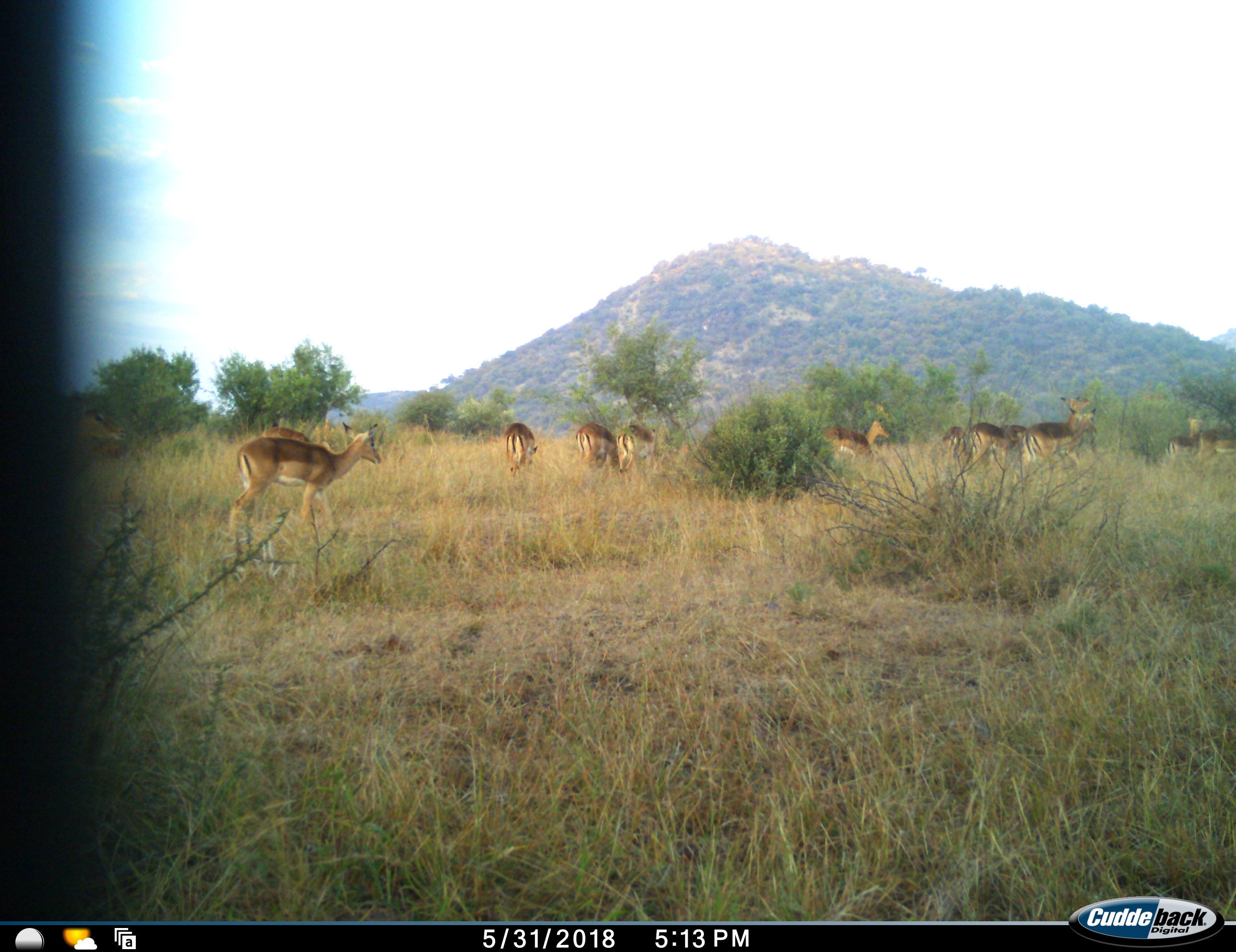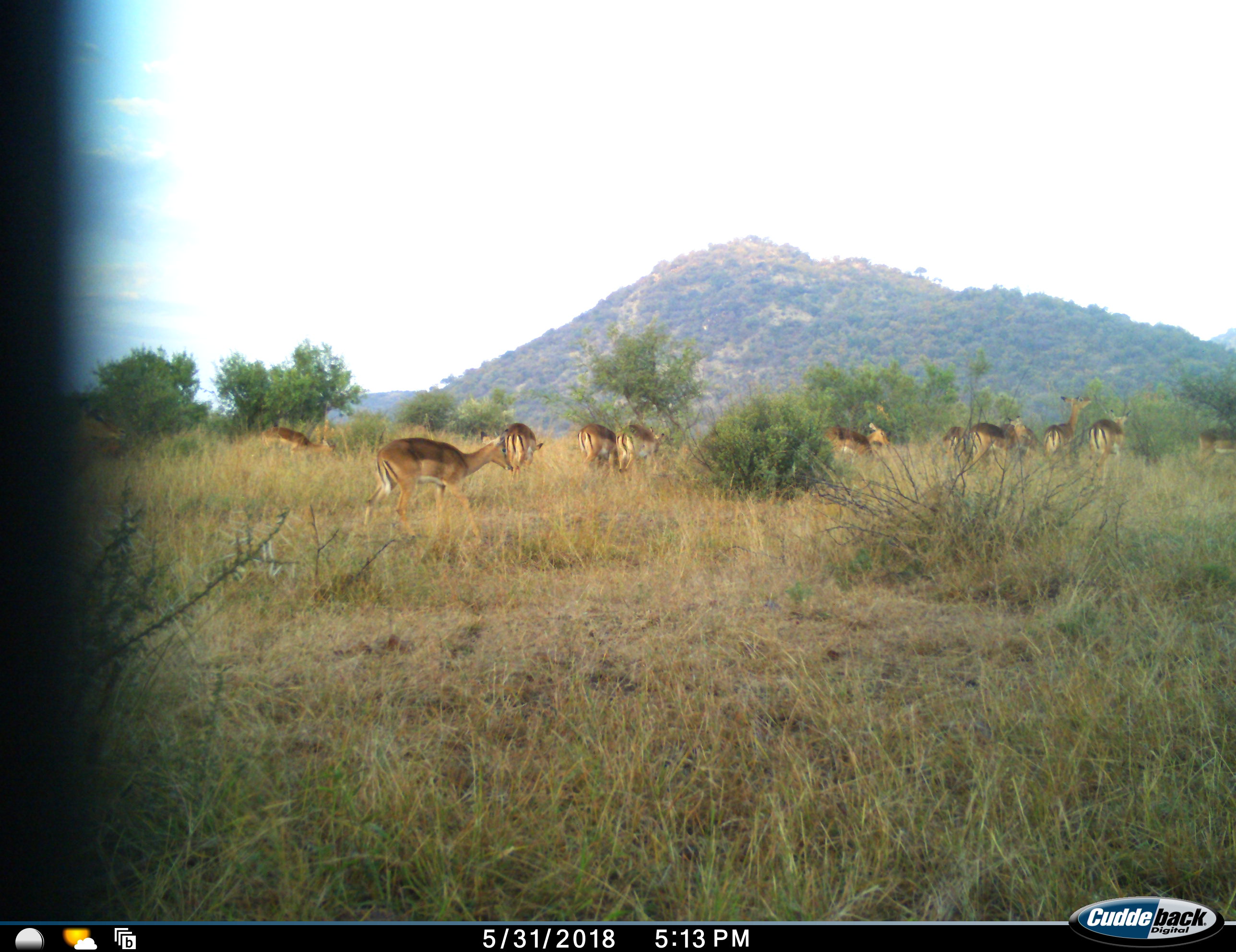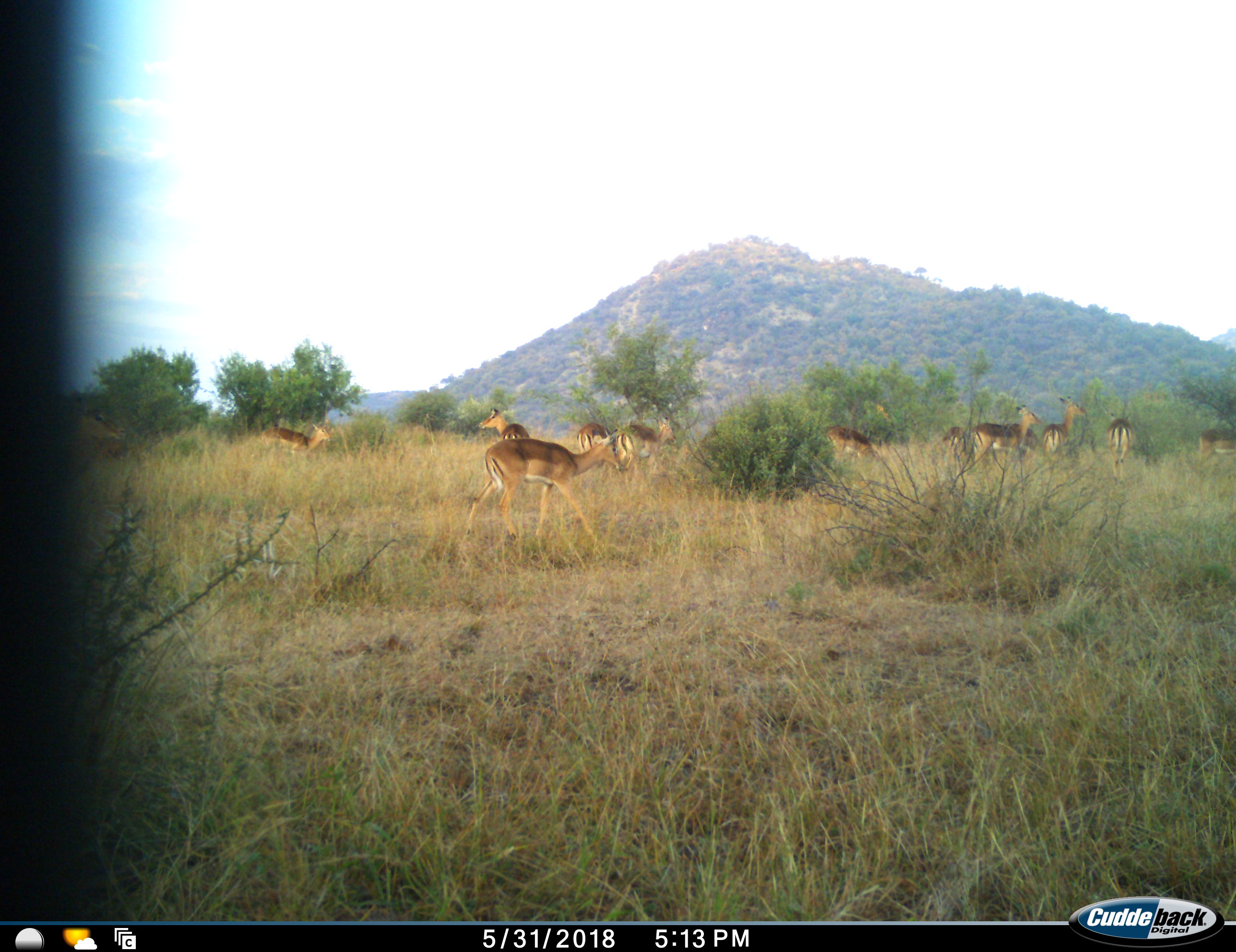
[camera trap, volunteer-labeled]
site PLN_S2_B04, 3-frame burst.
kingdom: Animalia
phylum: Chordata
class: Mammalia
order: Artiodactyla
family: Bovidae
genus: Aepyceros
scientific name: Aepyceros melampus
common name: impala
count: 11-50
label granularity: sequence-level